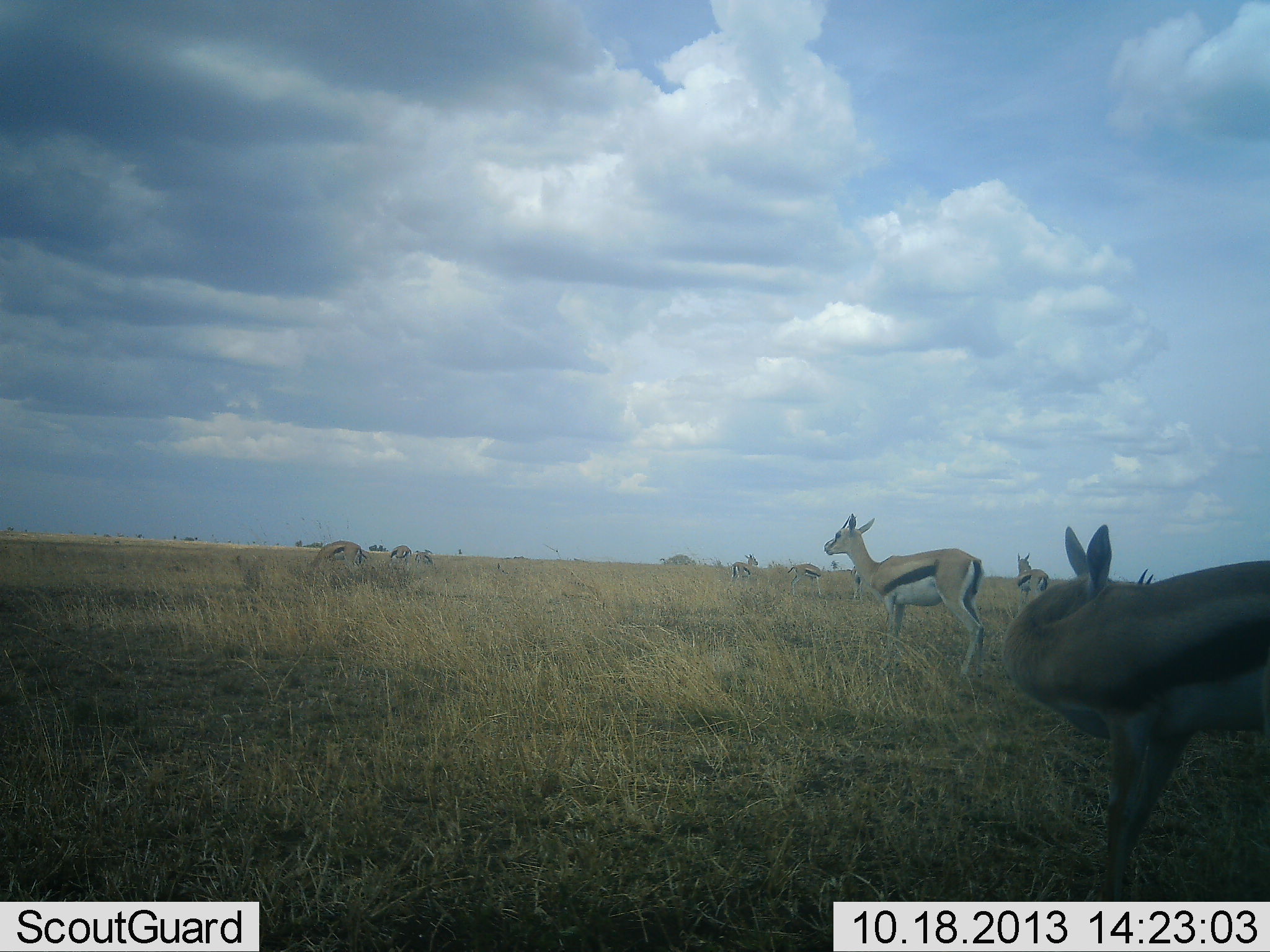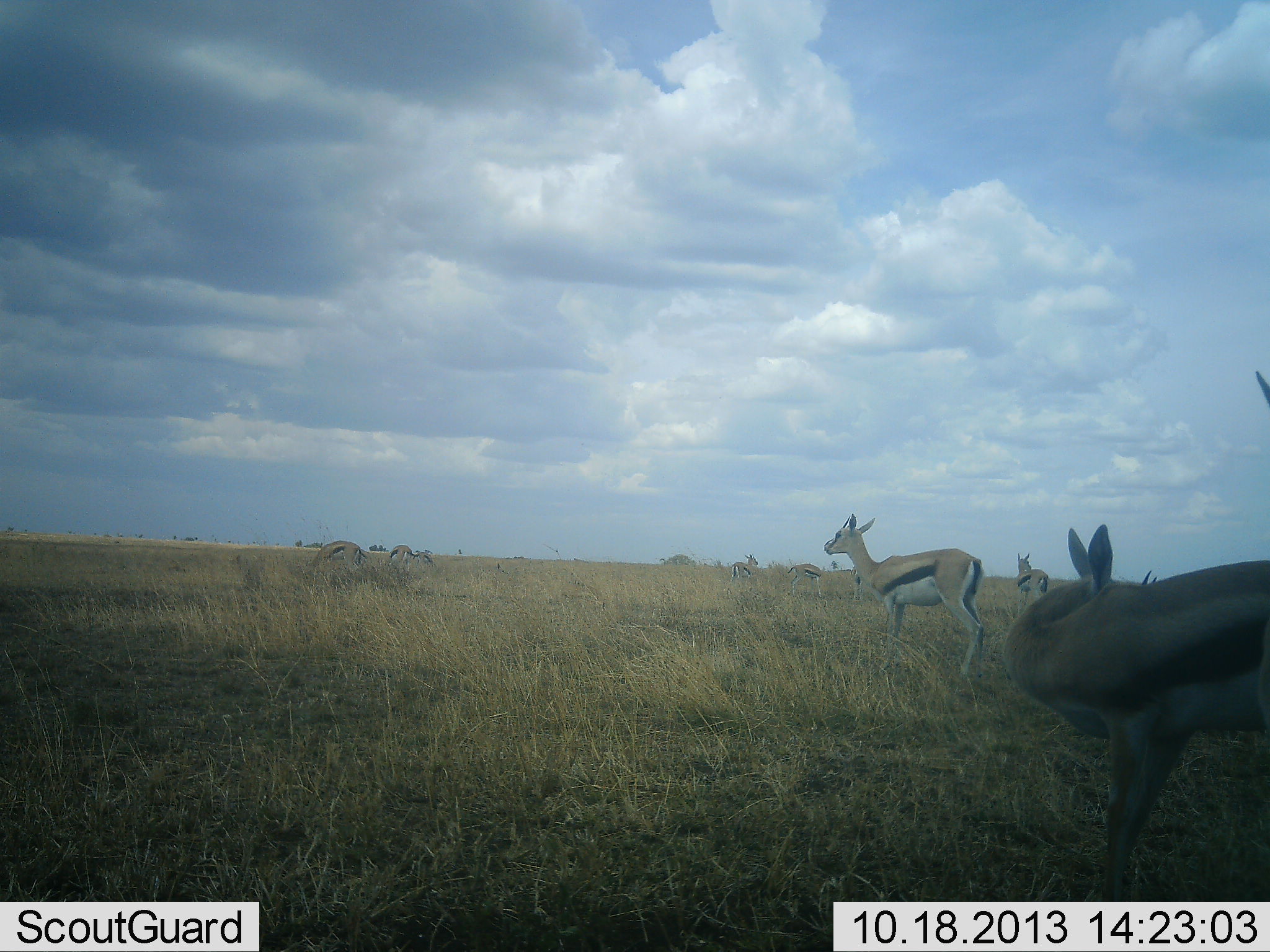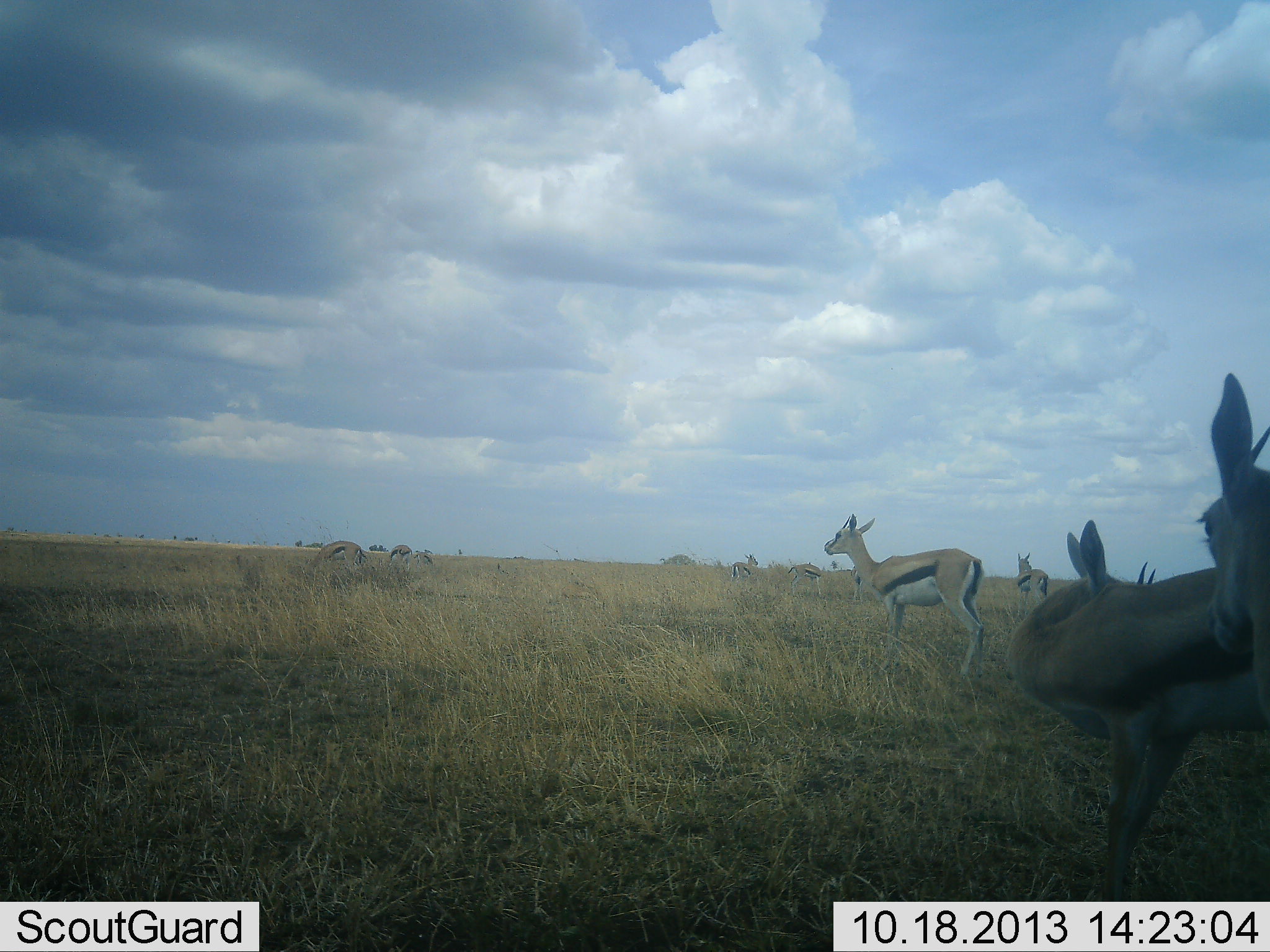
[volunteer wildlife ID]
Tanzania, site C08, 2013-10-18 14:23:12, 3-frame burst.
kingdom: Animalia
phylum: Chordata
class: Mammalia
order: Artiodactyla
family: Bovidae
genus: Eudorcas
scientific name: Eudorcas thomsonii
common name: thomson's gazelle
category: gazellethomsons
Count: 9.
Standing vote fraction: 97%.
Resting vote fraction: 9%.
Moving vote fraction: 9%.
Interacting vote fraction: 6%.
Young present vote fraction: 3%.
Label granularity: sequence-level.